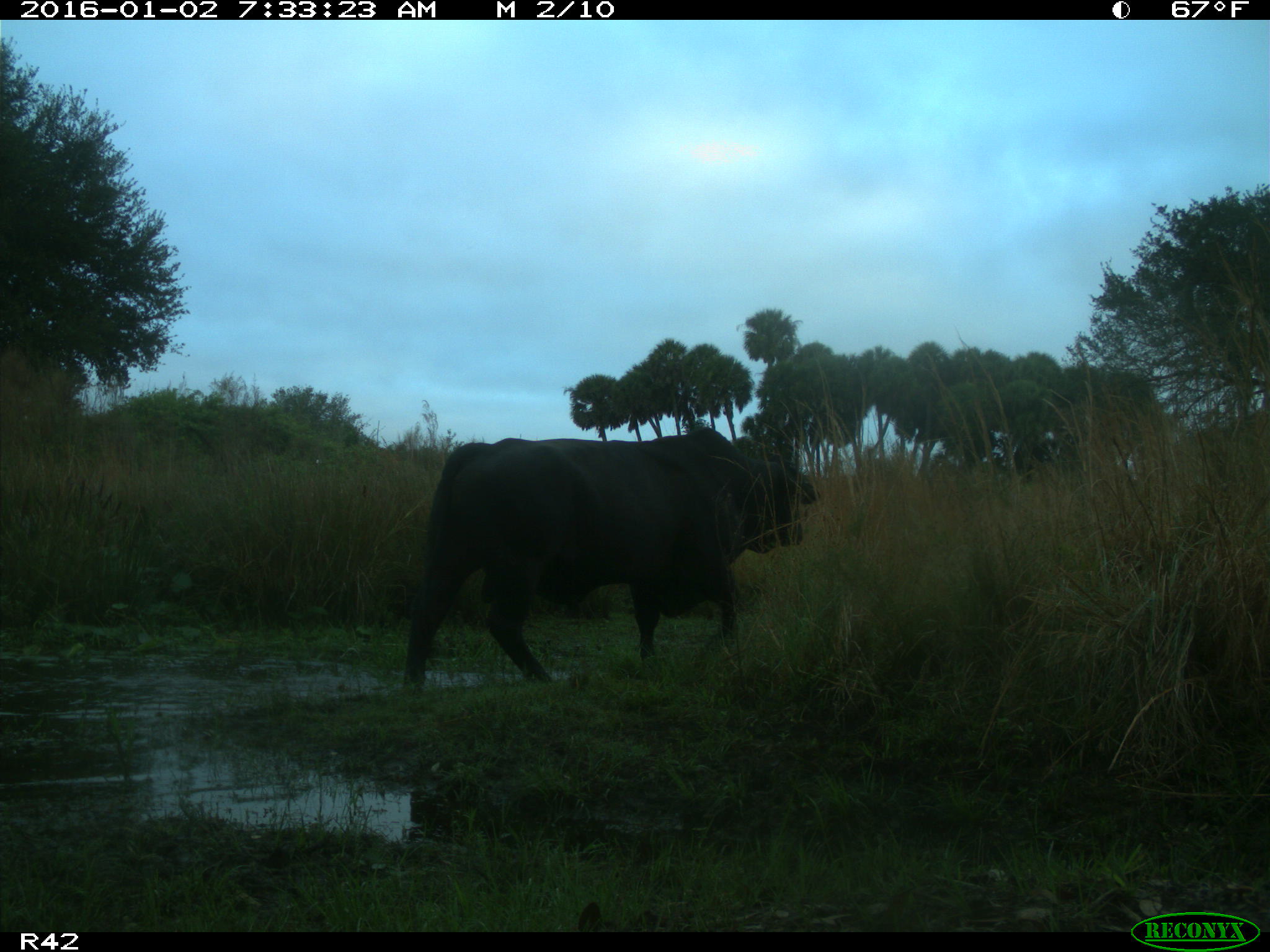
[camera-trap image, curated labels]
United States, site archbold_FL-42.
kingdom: Animalia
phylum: Chordata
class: Mammalia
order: Artiodactyla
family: Bovidae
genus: Bos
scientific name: Bos taurus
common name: domestic cow